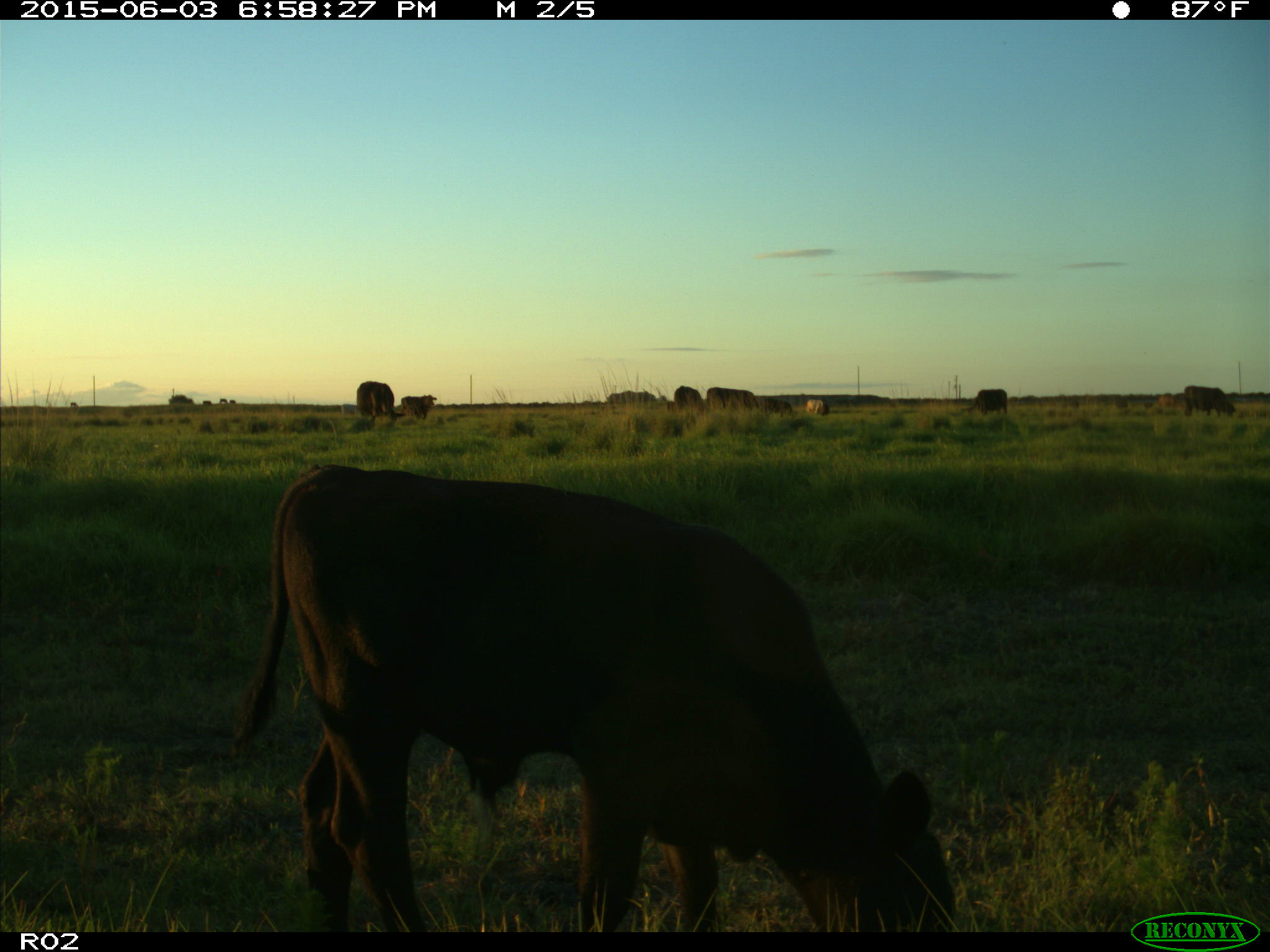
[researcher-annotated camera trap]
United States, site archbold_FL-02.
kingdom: Animalia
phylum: Chordata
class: Mammalia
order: Artiodactyla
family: Bovidae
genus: Bos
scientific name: Bos taurus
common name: domestic cow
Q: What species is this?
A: Bos taurus (domestic cow).